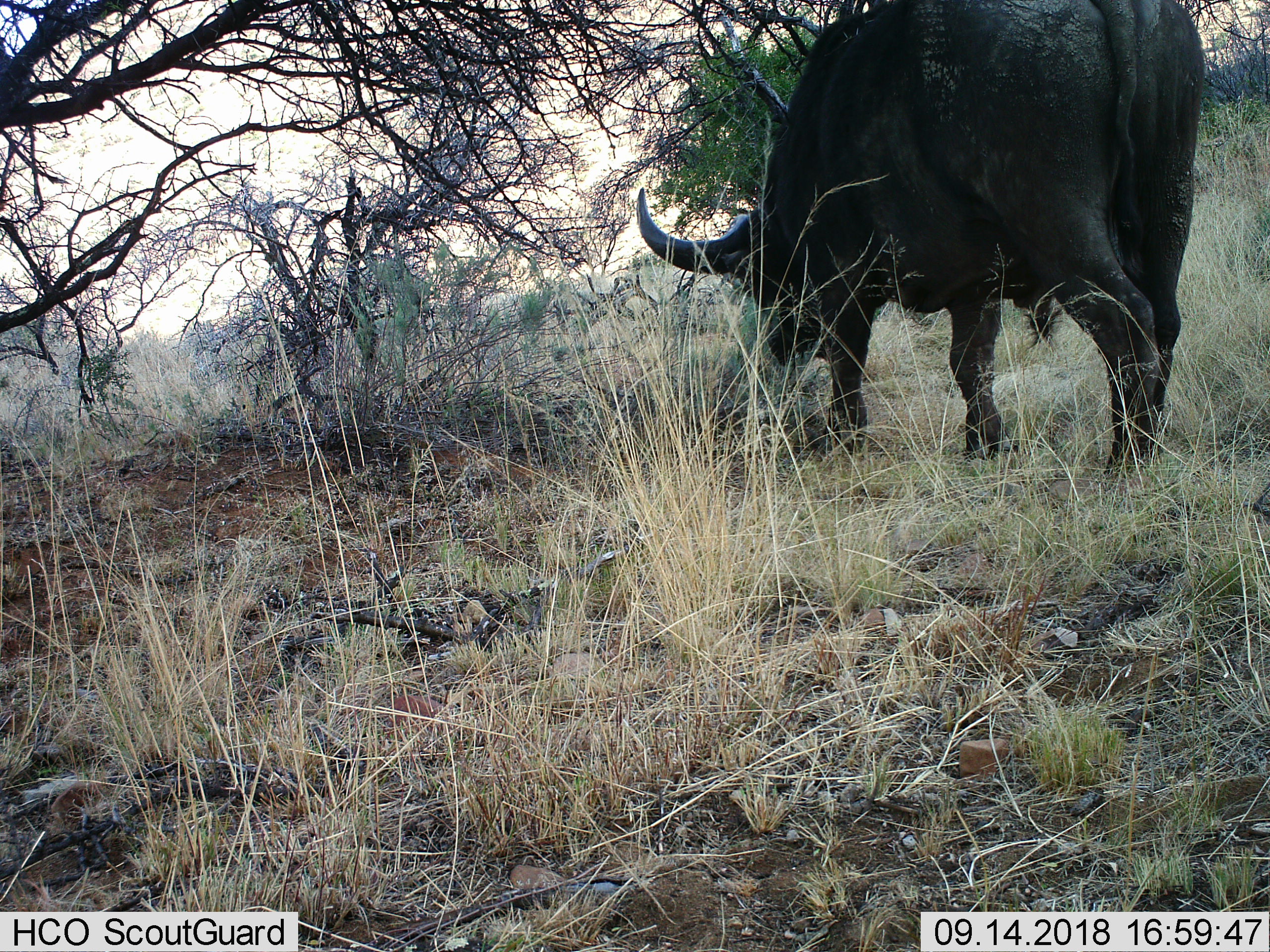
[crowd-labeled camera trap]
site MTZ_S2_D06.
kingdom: Animalia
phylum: Chordata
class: Mammalia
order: Artiodactyla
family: Bovidae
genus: Syncerus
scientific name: Syncerus caffer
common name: african buffalo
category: buffalo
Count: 1.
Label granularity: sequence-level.